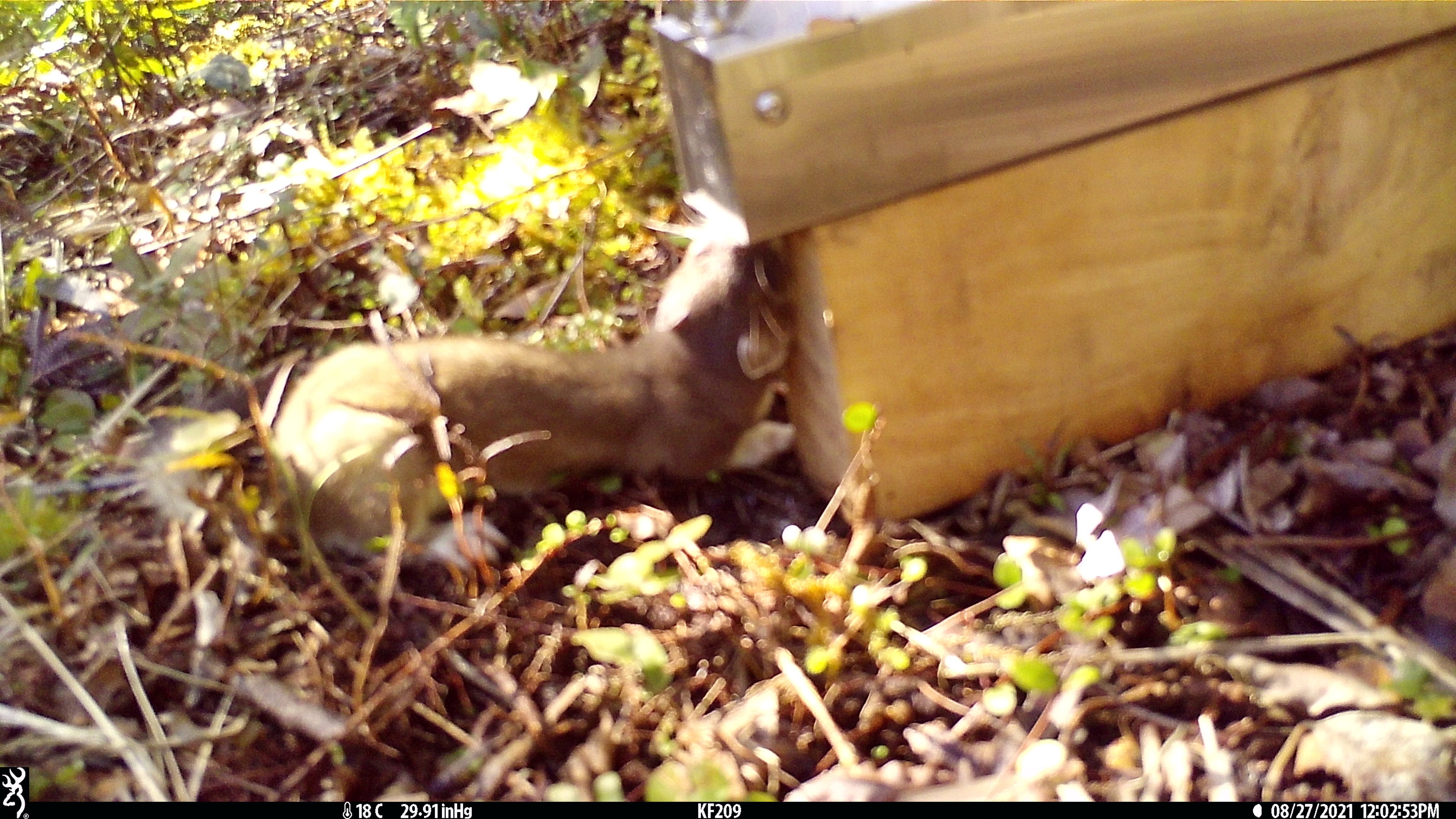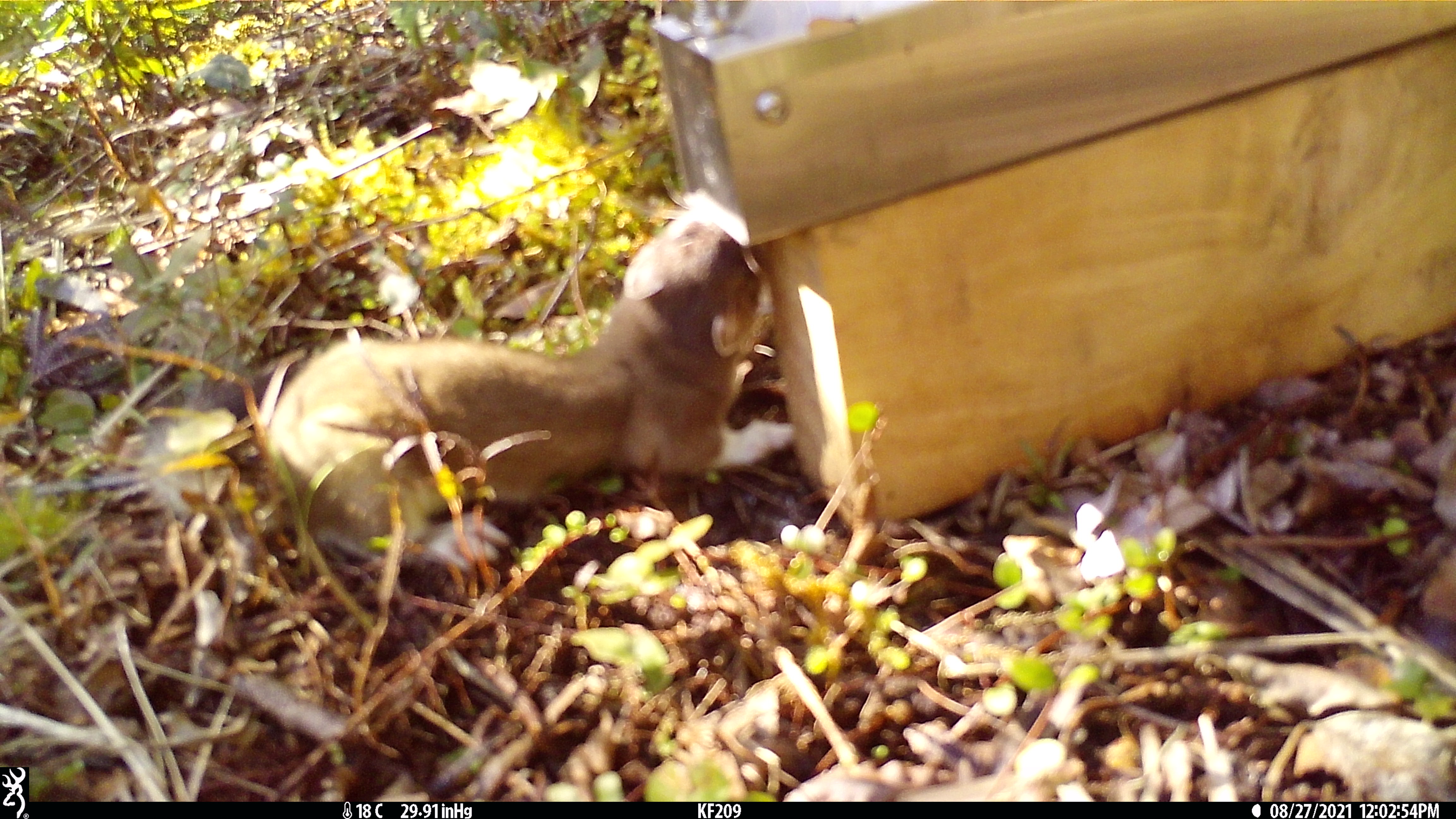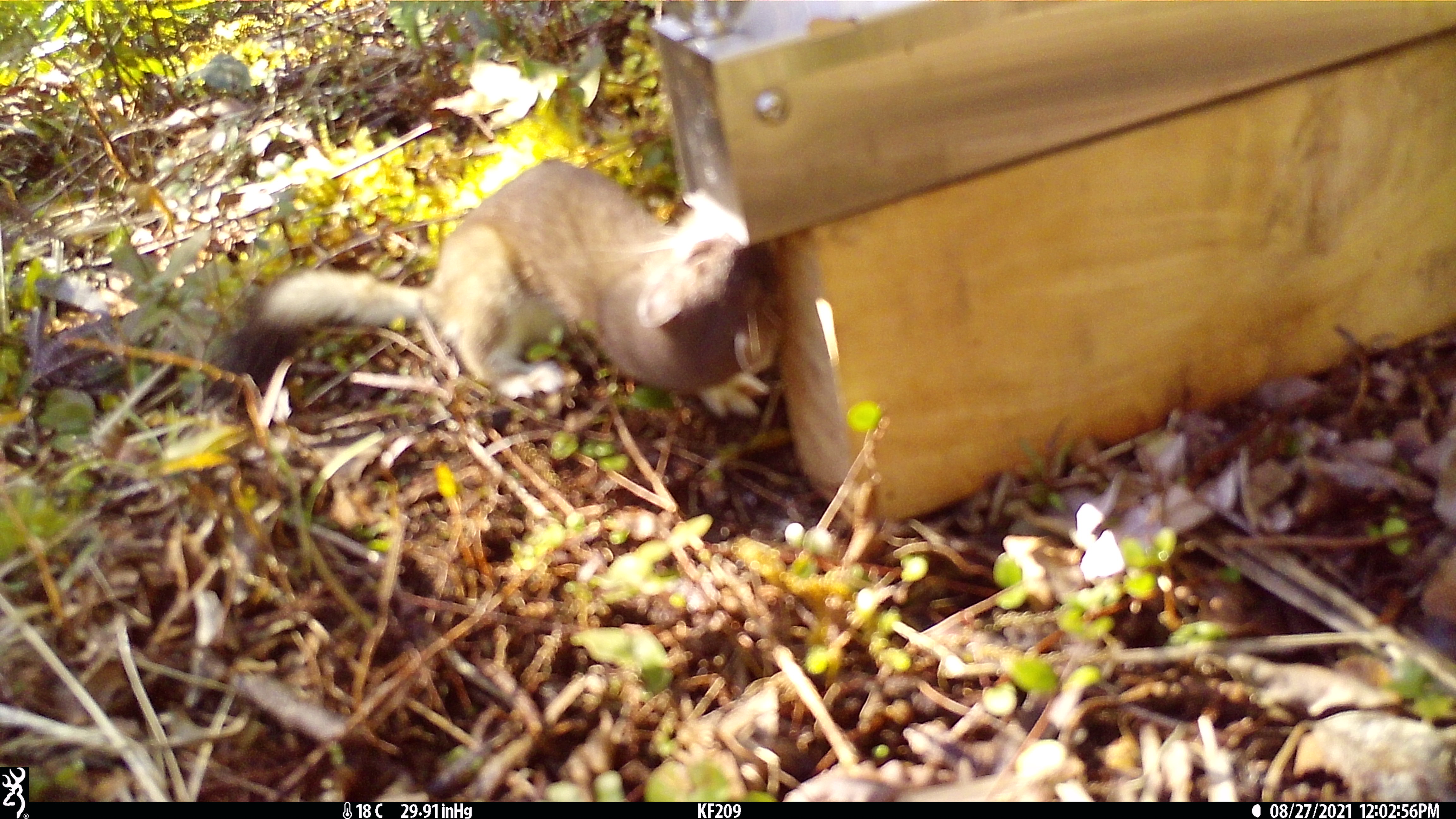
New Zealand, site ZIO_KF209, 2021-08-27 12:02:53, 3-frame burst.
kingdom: Animalia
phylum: Chordata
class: Mammalia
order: Carnivora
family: Mustelidae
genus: Mustela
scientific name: Mustela erminea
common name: stoat